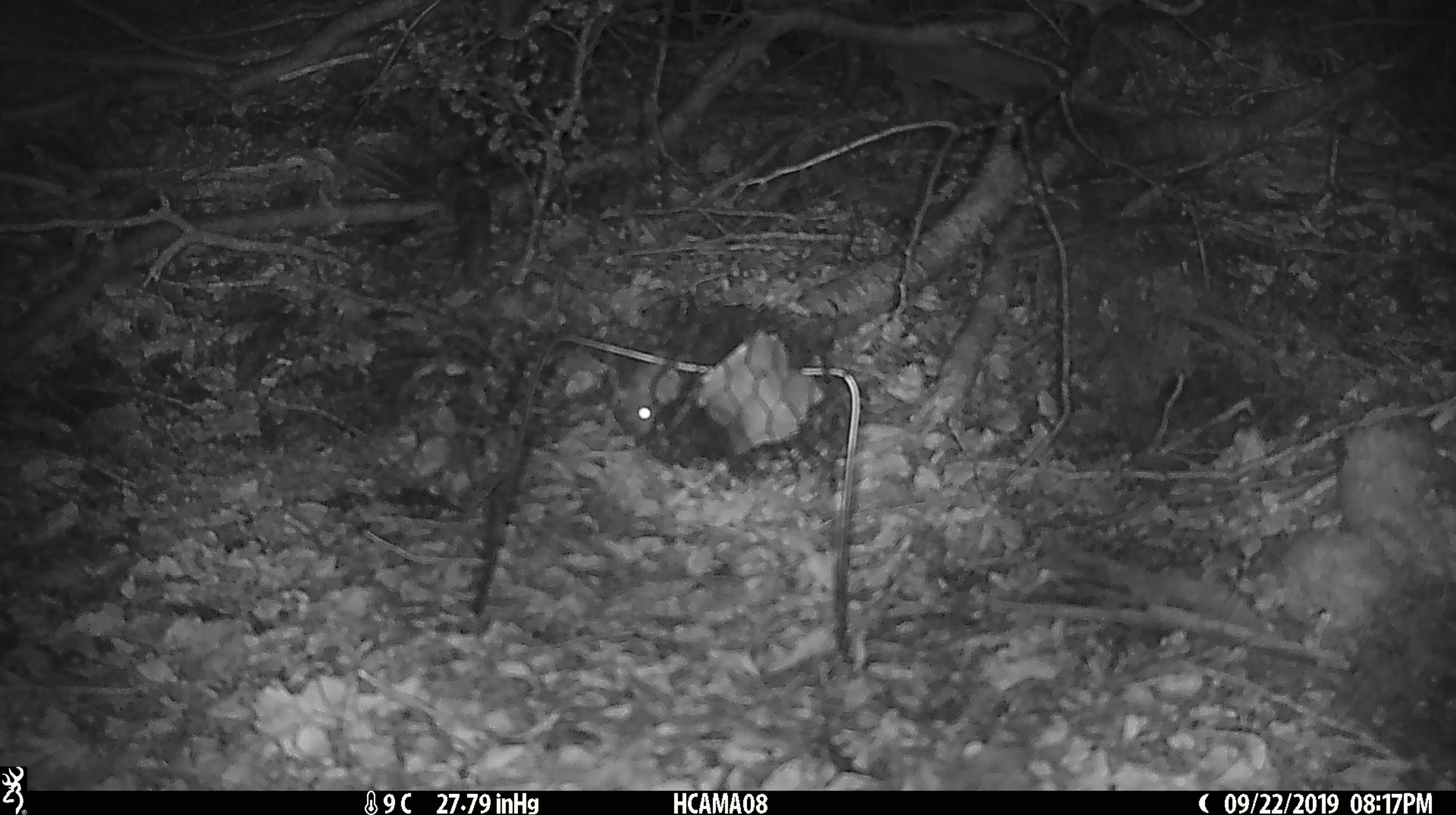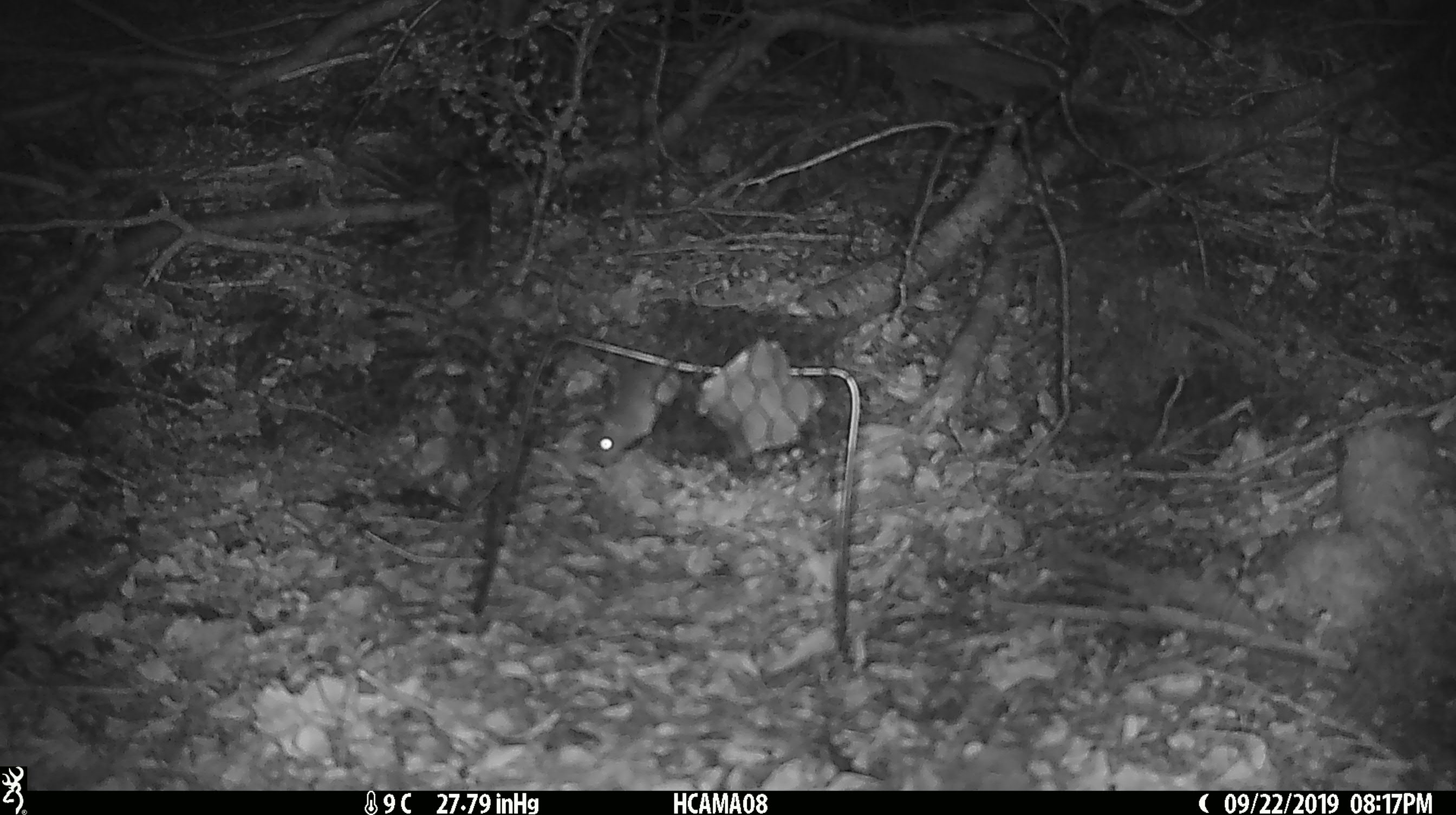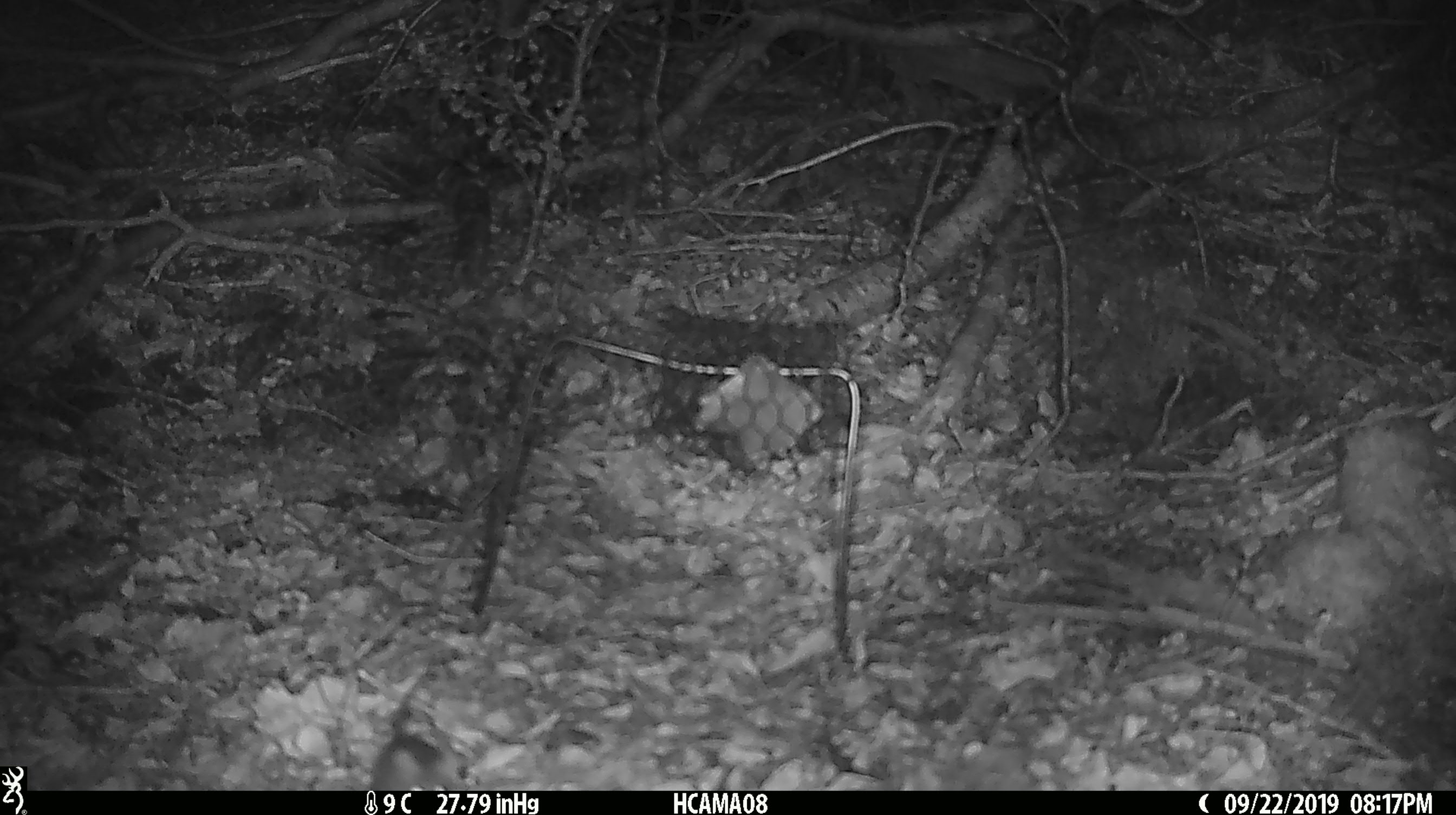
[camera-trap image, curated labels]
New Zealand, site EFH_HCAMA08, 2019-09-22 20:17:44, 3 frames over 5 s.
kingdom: Animalia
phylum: Chordata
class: Mammalia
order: Rodentia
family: Muridae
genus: Mus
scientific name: Mus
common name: mouse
Mouse (Mus).